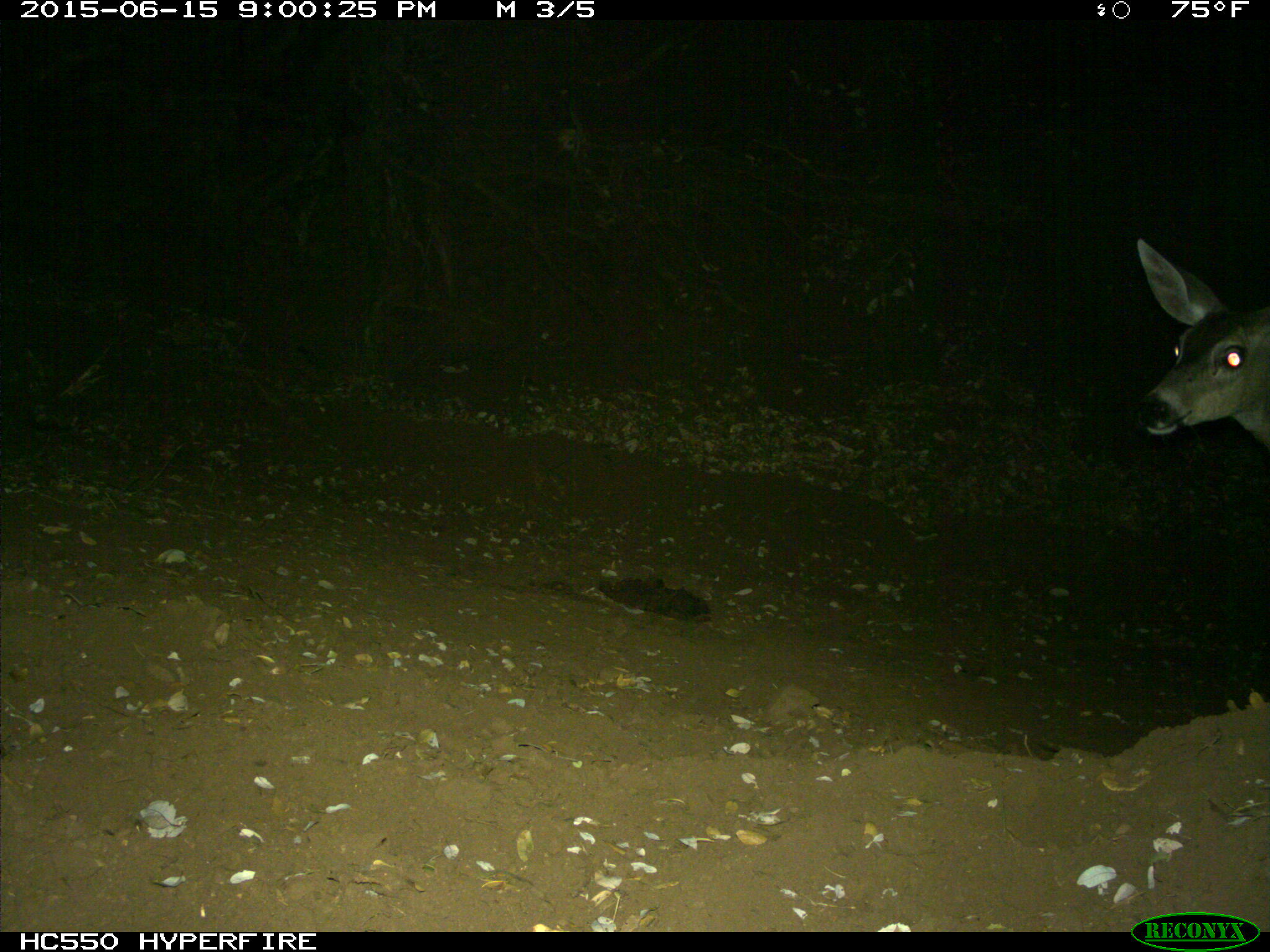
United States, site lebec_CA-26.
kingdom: Animalia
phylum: Chordata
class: Mammalia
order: Artiodactyla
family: Cervidae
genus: Odocoileus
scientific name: Odocoileus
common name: deer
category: unidentified deer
Unidentified deer (deer) (Odocoileus).